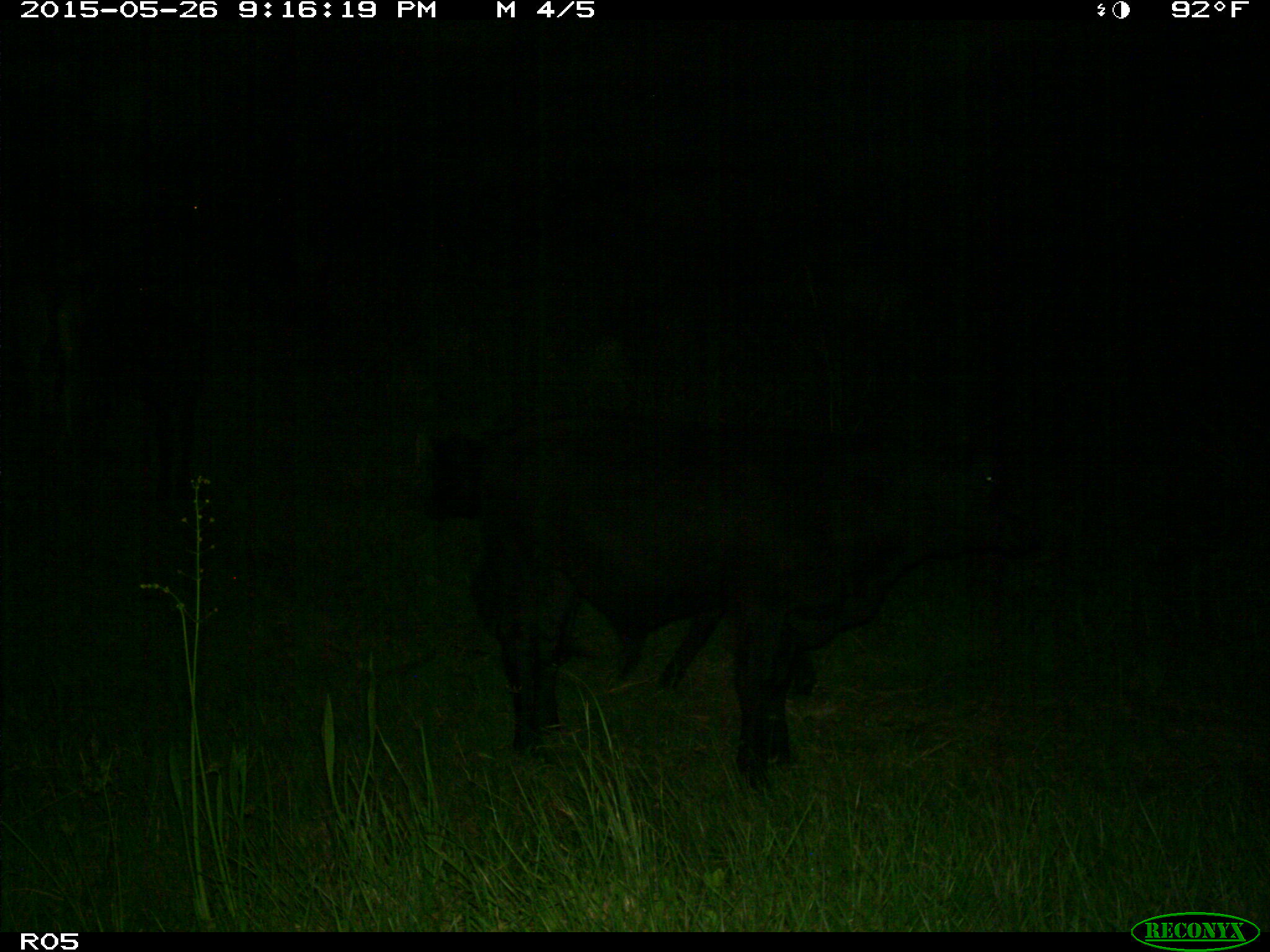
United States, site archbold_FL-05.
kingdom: Animalia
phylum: Chordata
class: Mammalia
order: Artiodactyla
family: Bovidae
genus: Bos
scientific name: Bos taurus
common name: domestic cow